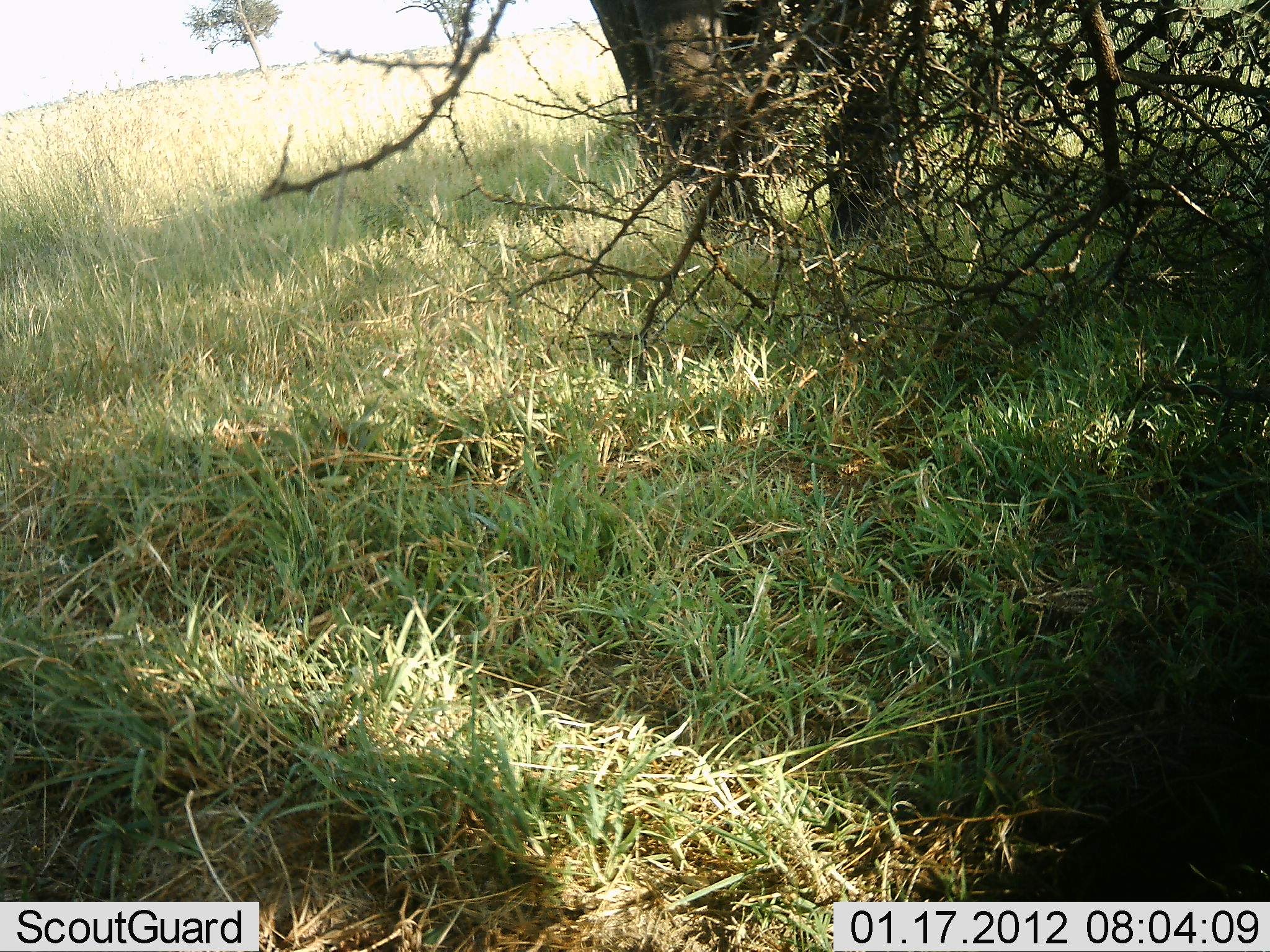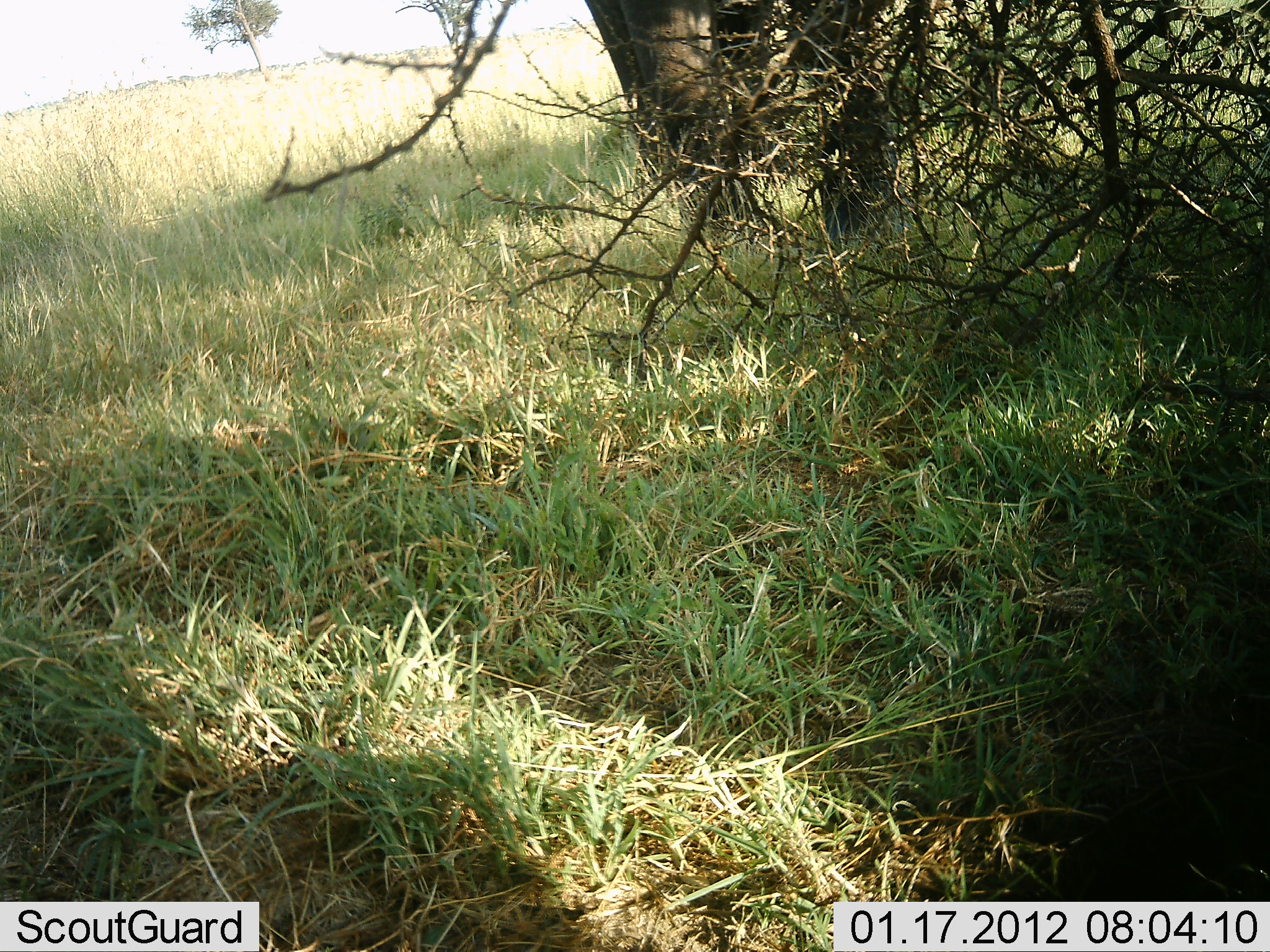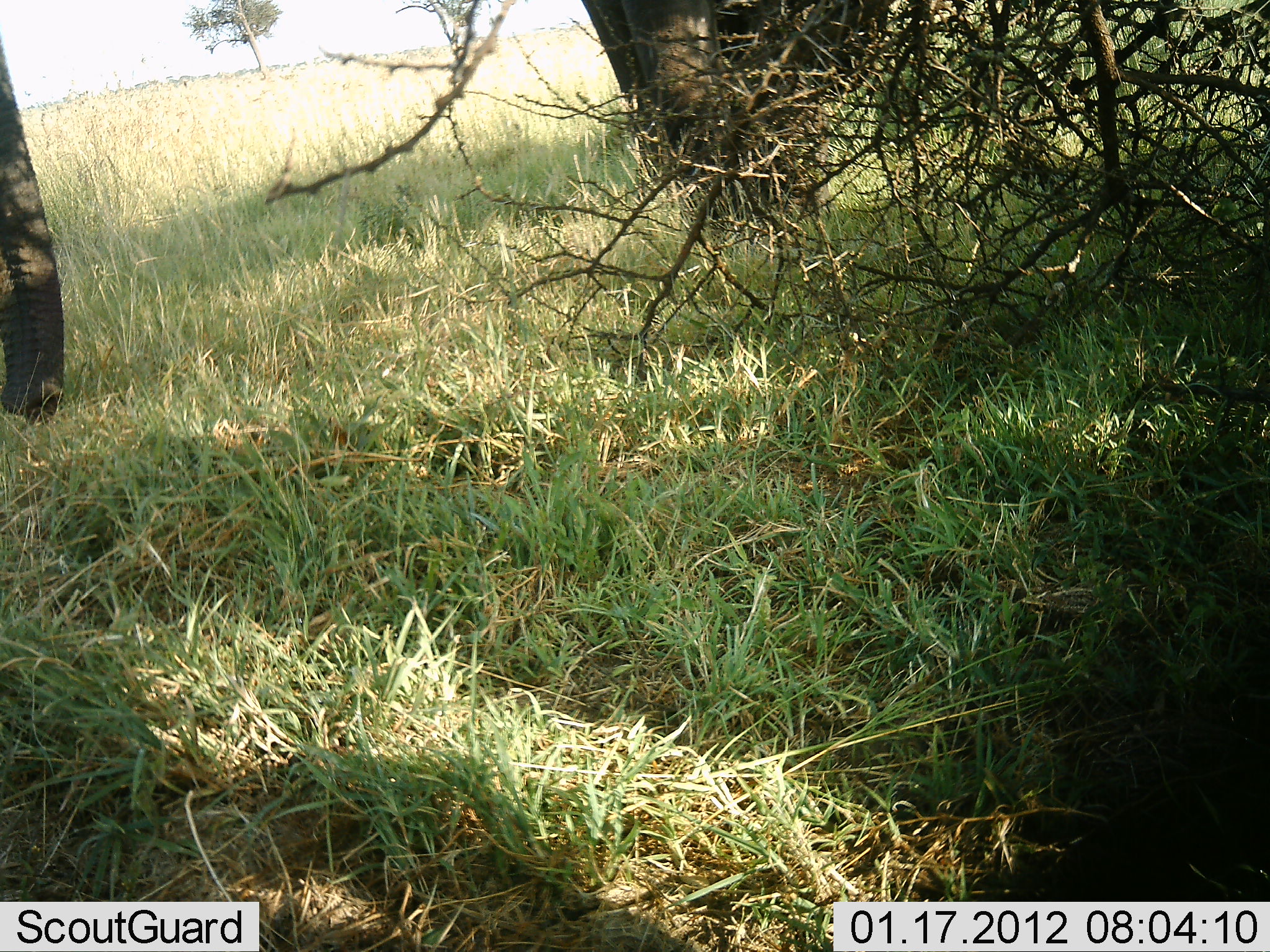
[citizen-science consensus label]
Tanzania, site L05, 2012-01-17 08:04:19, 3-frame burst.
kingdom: Animalia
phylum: Chordata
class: Mammalia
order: Proboscidea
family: Elephantidae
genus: Loxodonta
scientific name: Loxodonta africana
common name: african bush elephant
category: elephant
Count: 2.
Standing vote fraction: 75%.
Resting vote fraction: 0%.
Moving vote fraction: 30%.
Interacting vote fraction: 0%.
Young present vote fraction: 0%.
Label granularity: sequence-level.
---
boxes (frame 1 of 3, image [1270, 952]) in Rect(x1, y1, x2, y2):
animal: Rect(582, 2, 915, 248)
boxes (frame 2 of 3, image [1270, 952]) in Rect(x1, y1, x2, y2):
animal: Rect(580, 0, 956, 242)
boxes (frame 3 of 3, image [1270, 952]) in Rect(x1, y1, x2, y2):
animal: Rect(578, 1, 903, 219); Rect(0, 30, 72, 430)